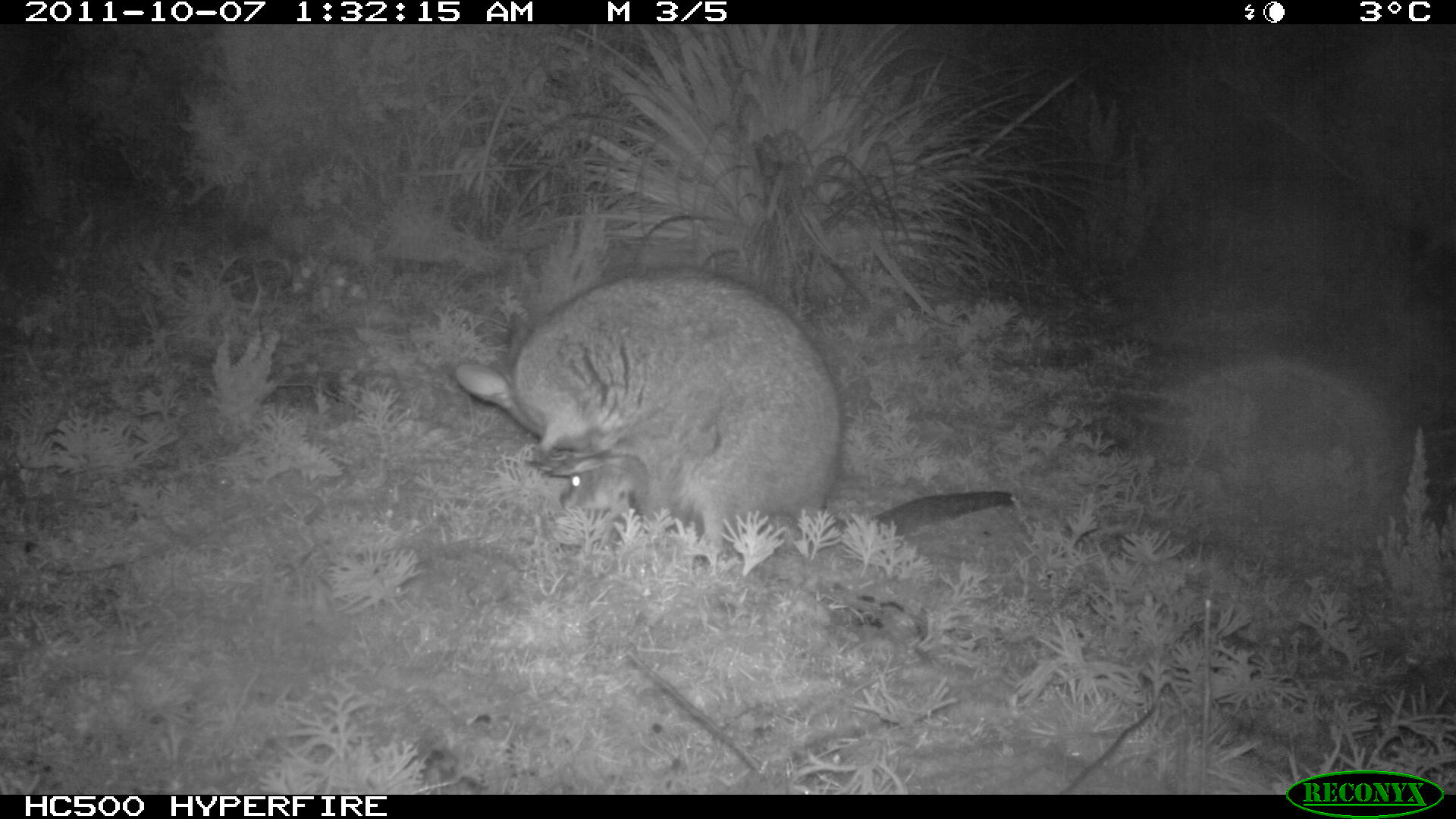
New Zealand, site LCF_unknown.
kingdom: Animalia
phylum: Chordata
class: Mammalia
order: Diprotodontia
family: Macropodidae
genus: Notamacropus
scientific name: Notamacropus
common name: wallaby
Wallaby (Notamacropus).